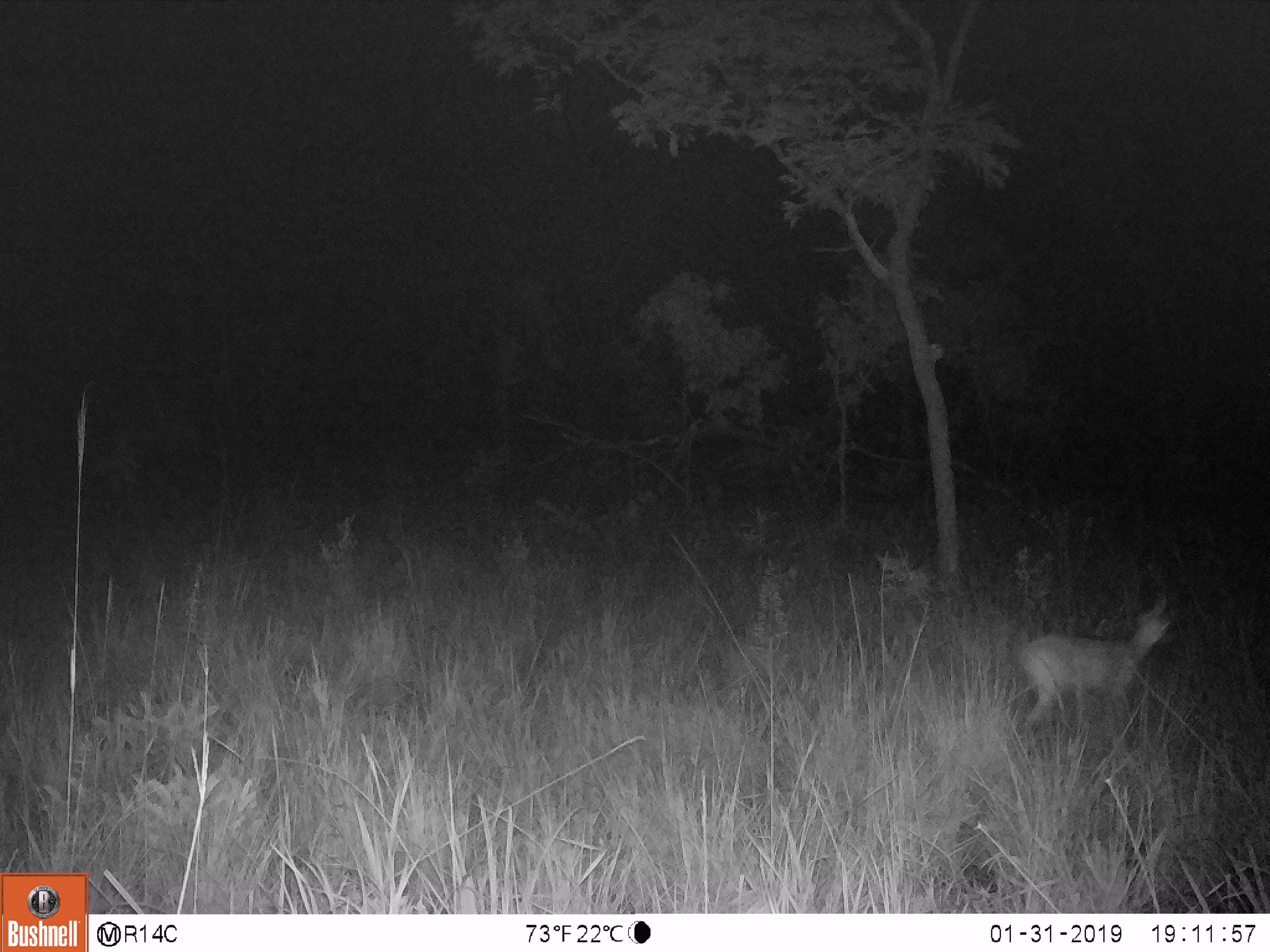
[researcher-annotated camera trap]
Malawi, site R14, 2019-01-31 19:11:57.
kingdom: Animalia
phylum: Chordata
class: Mammalia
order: Artiodactyla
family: Bovidae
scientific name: Antilopinae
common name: small antelope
Small antelope (Antilopinae), count 1.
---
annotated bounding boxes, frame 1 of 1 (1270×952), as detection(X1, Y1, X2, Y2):
small antelope: detection(1014, 594, 1177, 738)